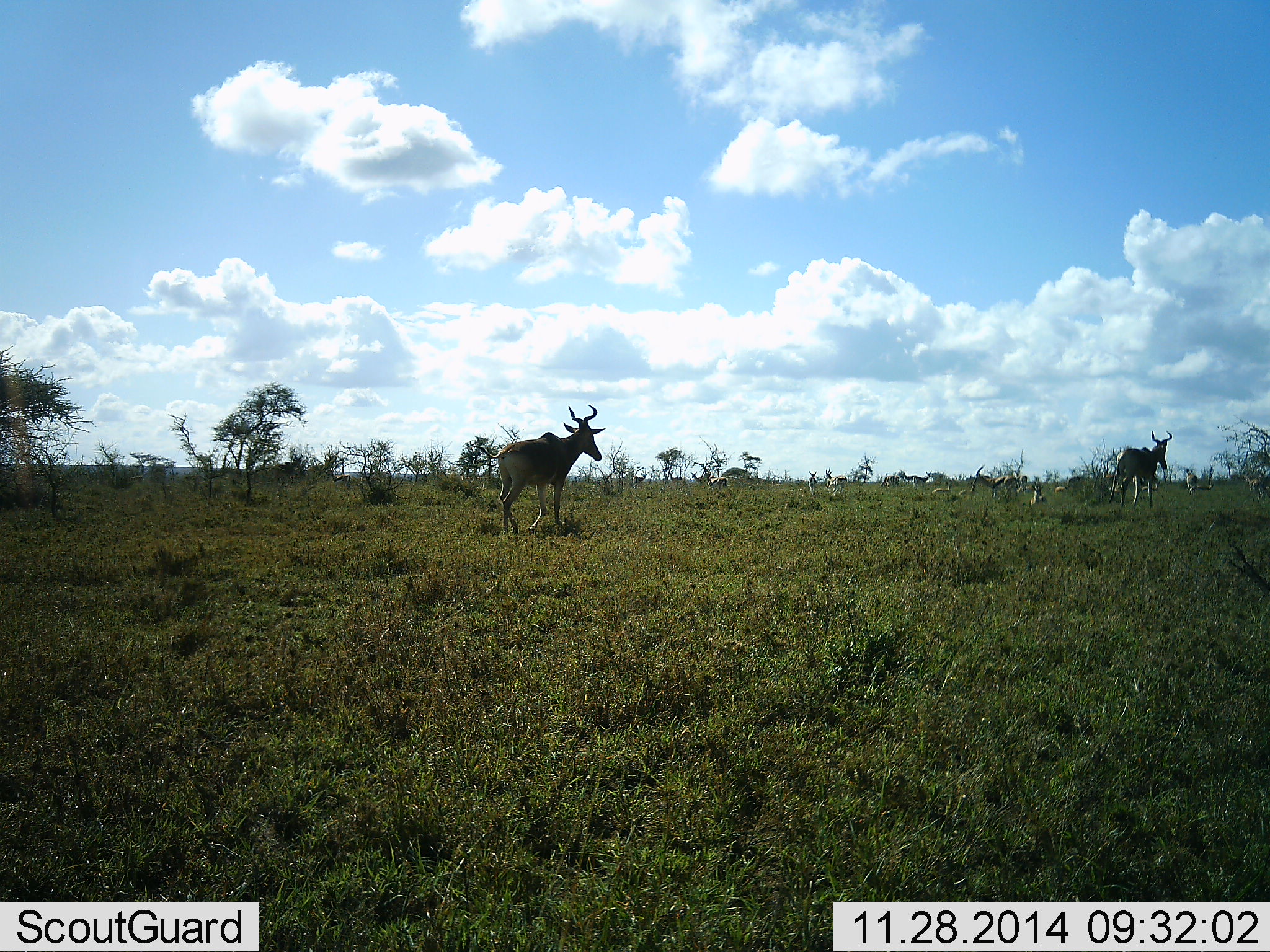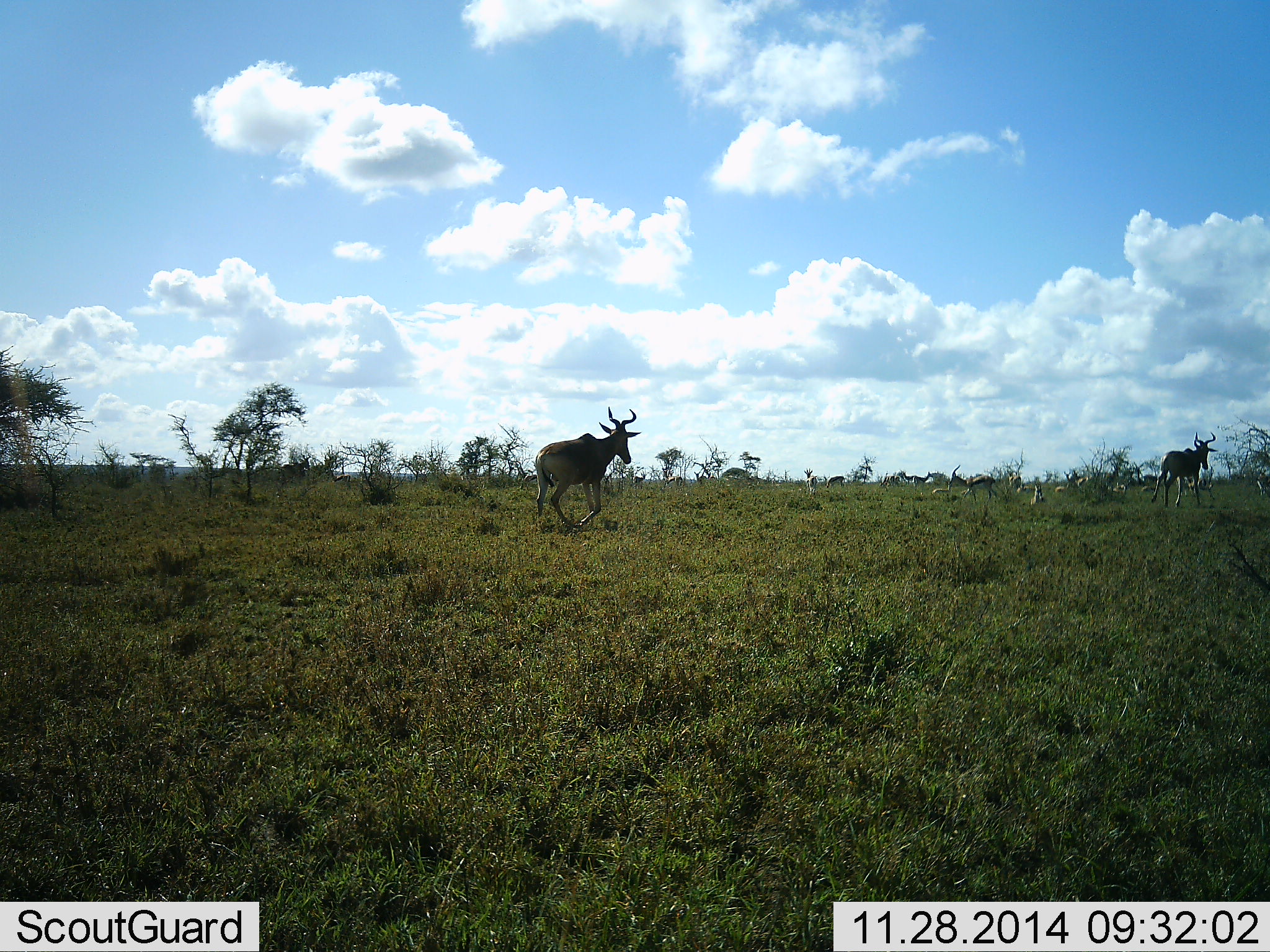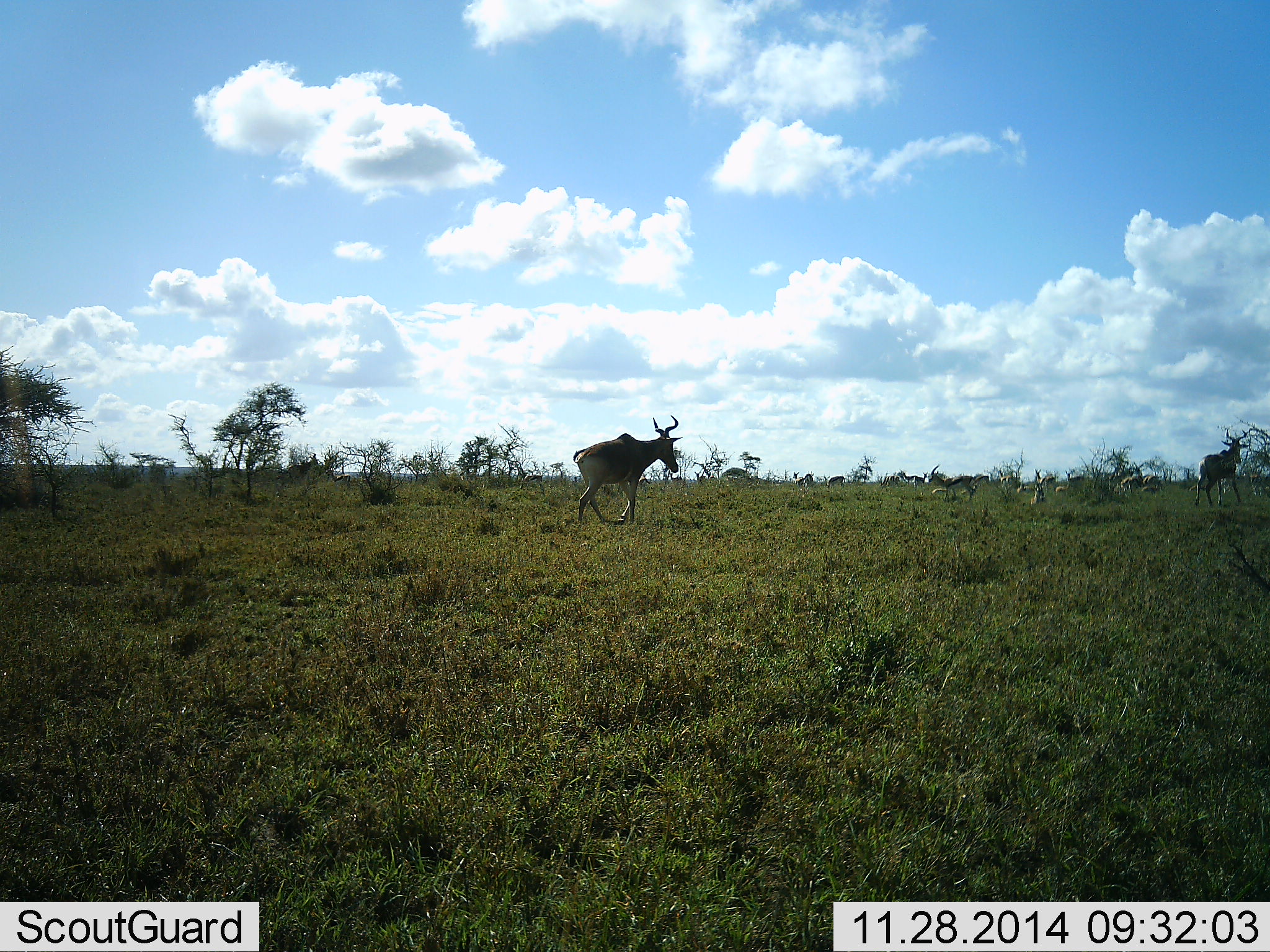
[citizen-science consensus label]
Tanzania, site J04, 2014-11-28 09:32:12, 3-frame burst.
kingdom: Animalia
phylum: Chordata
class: Mammalia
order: Artiodactyla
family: Bovidae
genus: Alcelaphus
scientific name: Alcelaphus buselaphus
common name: hartebeest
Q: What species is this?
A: Hartebeest (Alcelaphus buselaphus).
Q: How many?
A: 2.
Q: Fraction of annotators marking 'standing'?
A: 0%.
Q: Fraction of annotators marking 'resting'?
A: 0%.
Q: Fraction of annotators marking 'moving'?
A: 100%.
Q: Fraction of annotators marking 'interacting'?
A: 0%.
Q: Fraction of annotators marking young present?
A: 0%.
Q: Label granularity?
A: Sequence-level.